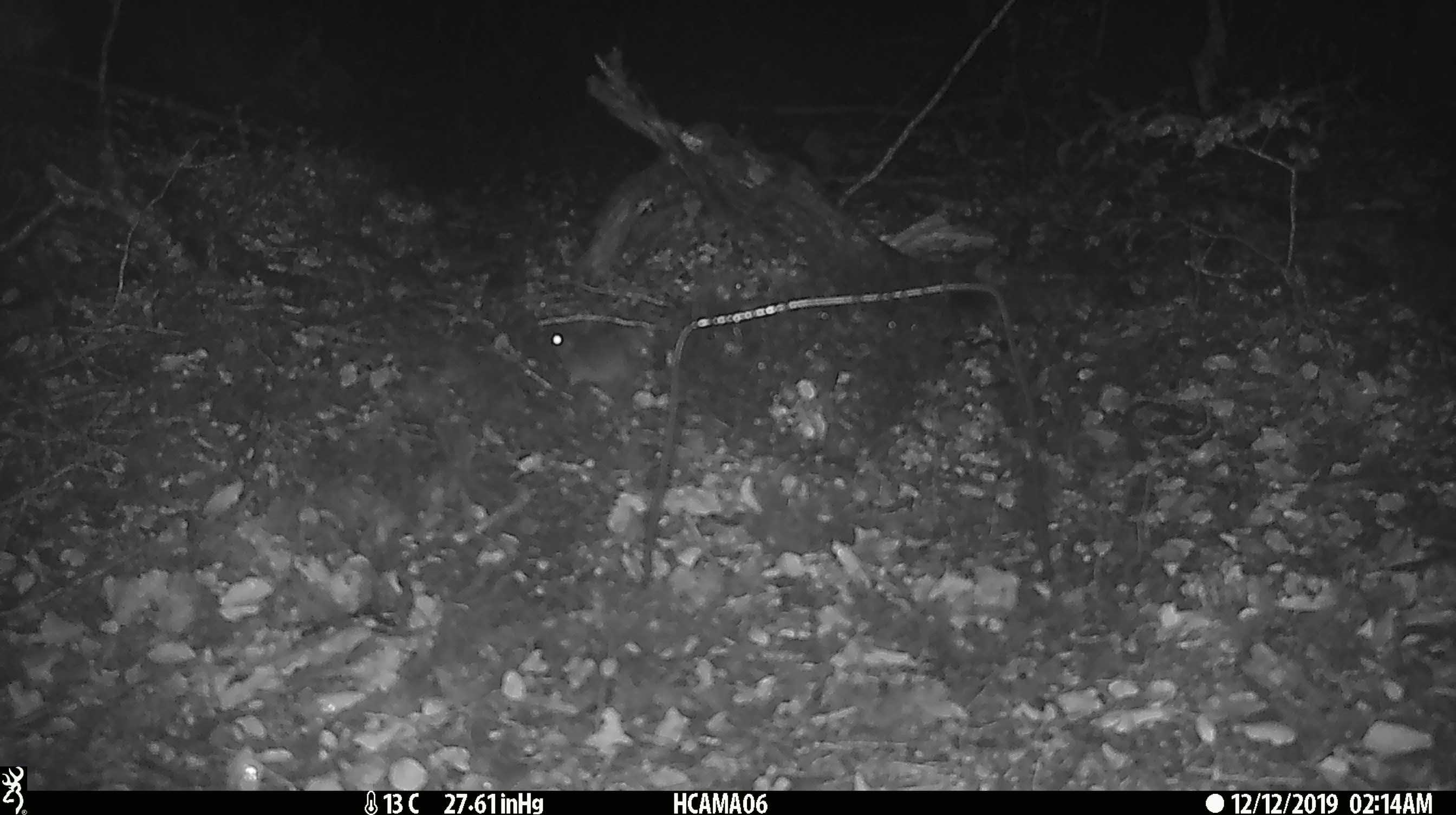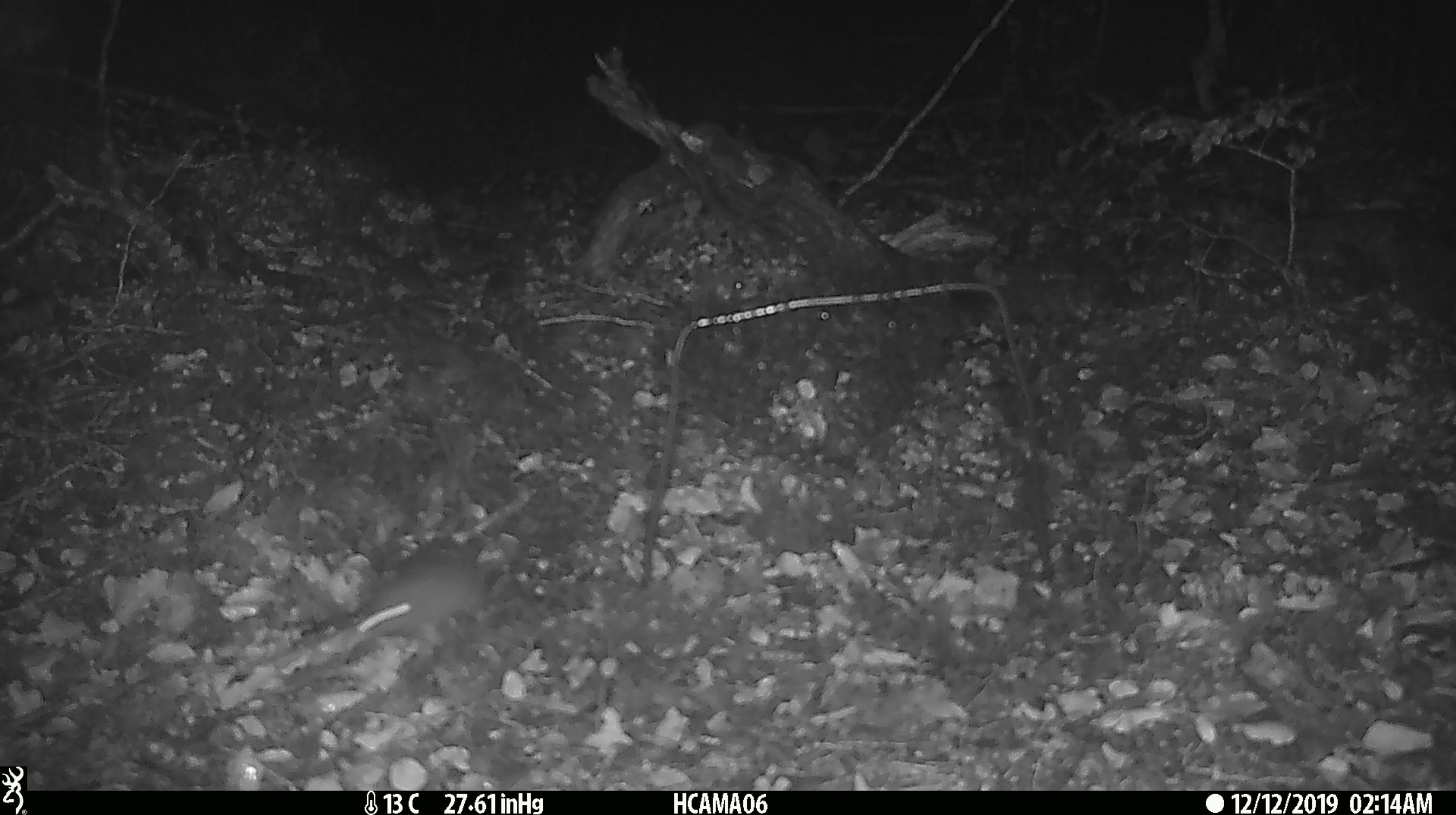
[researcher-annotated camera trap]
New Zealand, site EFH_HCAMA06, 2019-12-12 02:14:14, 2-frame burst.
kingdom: Animalia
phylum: Chordata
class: Mammalia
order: Rodentia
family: Muridae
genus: Mus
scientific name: Mus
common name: mouse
Mouse (Mus).